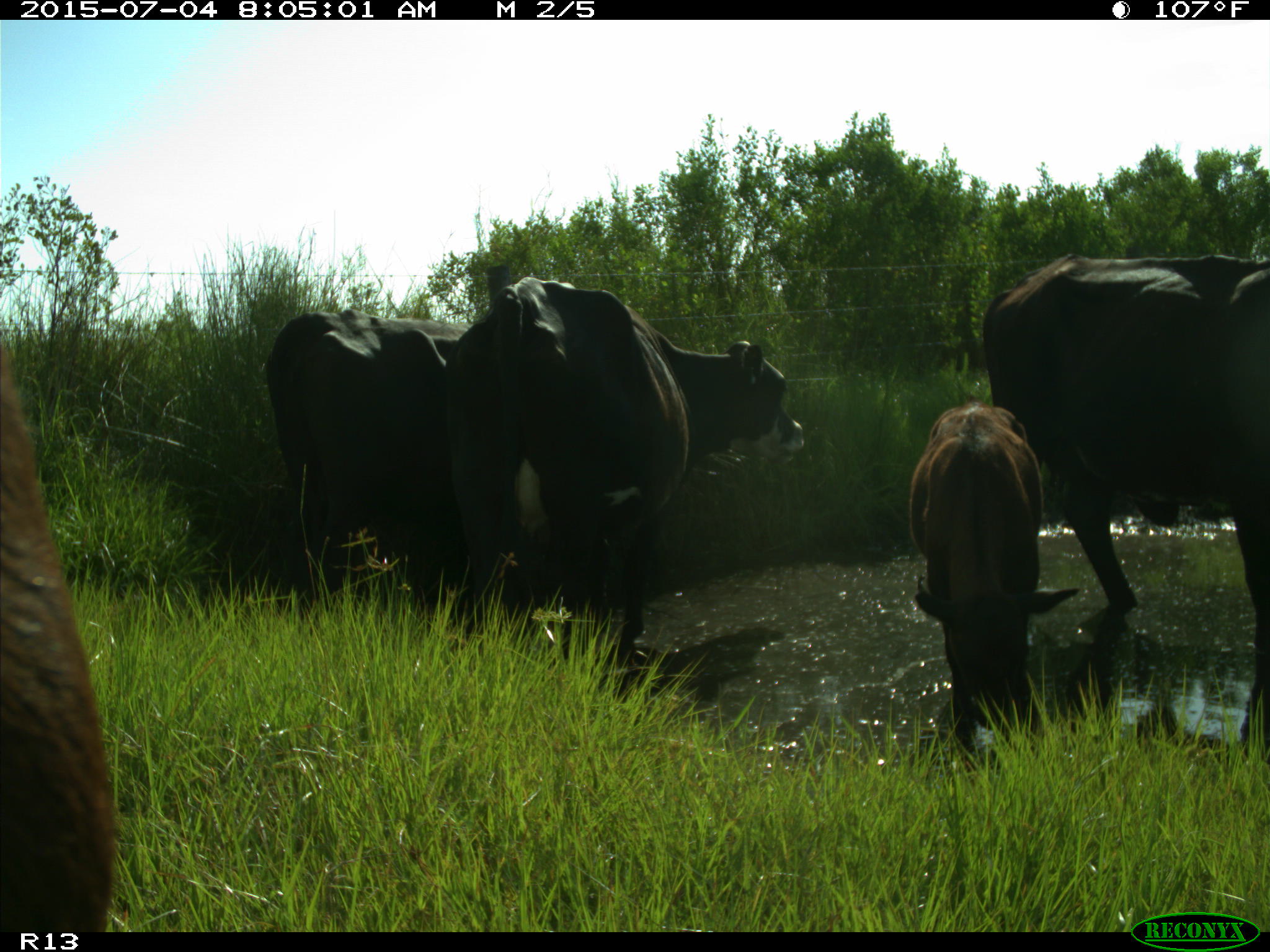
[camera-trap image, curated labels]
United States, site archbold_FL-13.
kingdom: Animalia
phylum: Chordata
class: Mammalia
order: Artiodactyla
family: Bovidae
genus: Bos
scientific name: Bos taurus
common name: domestic cow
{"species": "Bos taurus (domestic cow)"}